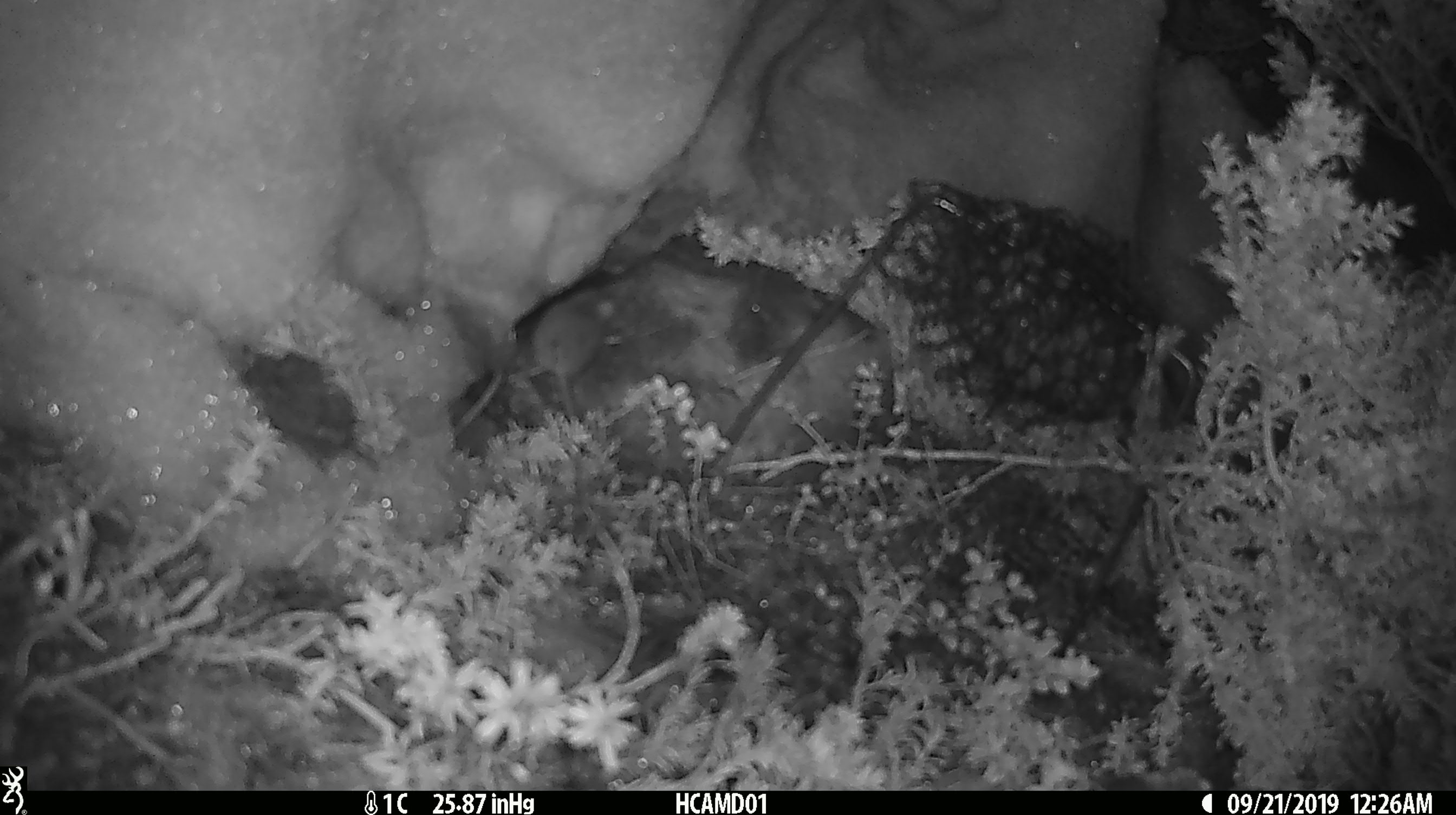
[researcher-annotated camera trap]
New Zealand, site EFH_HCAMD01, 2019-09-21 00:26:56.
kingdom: Animalia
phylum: Chordata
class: Mammalia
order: Rodentia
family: Muridae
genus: Mus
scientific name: Mus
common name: mouse